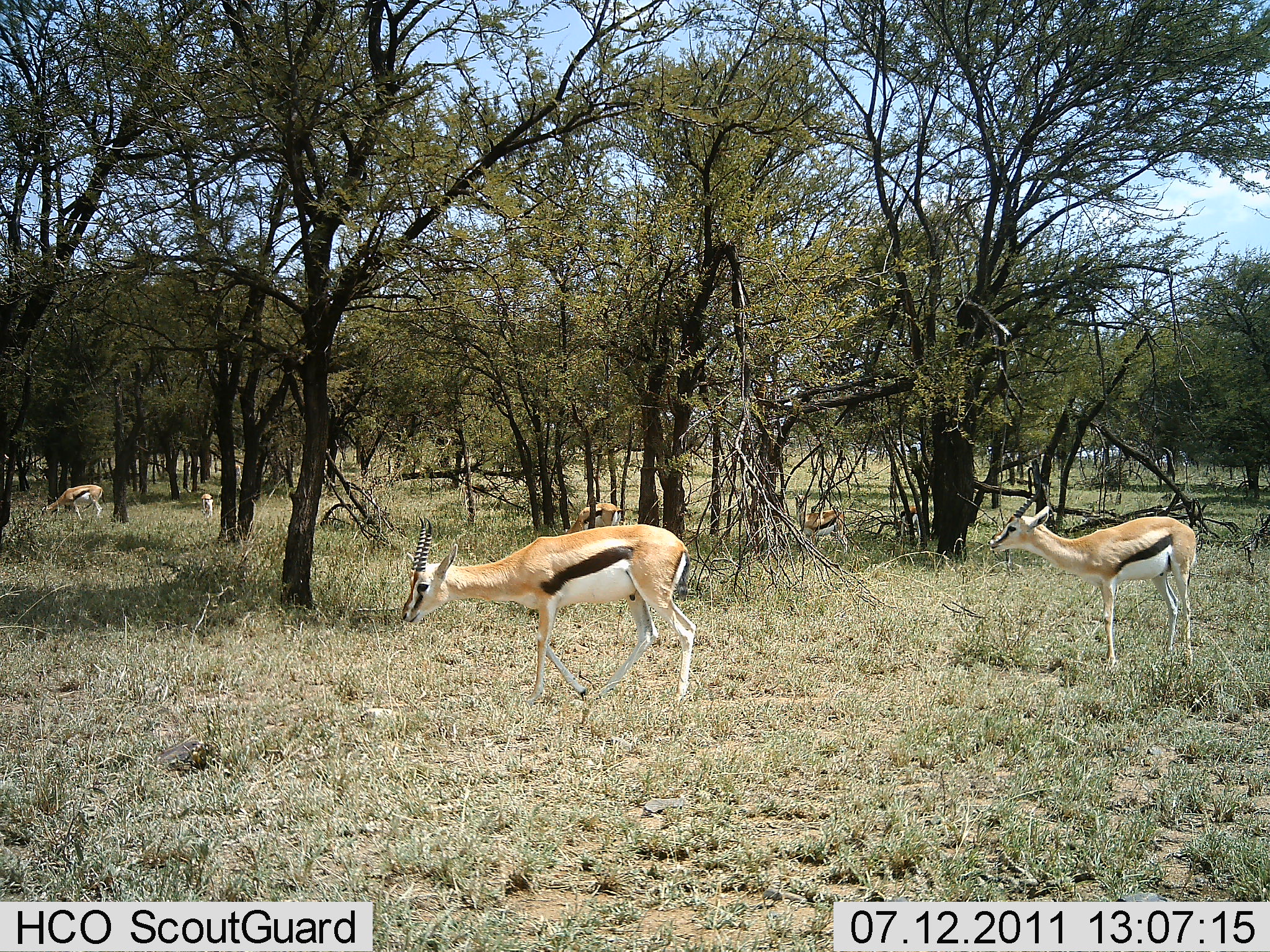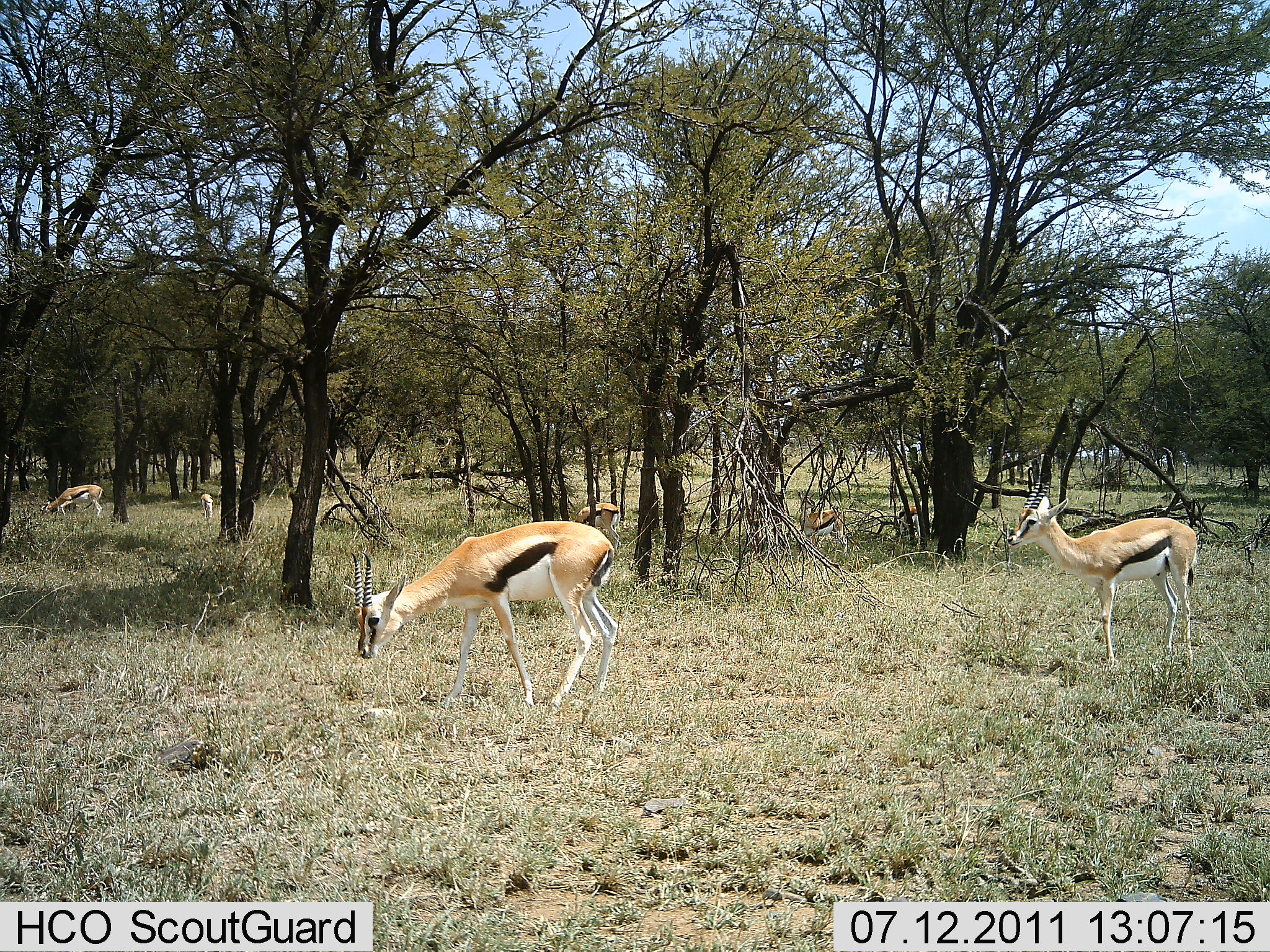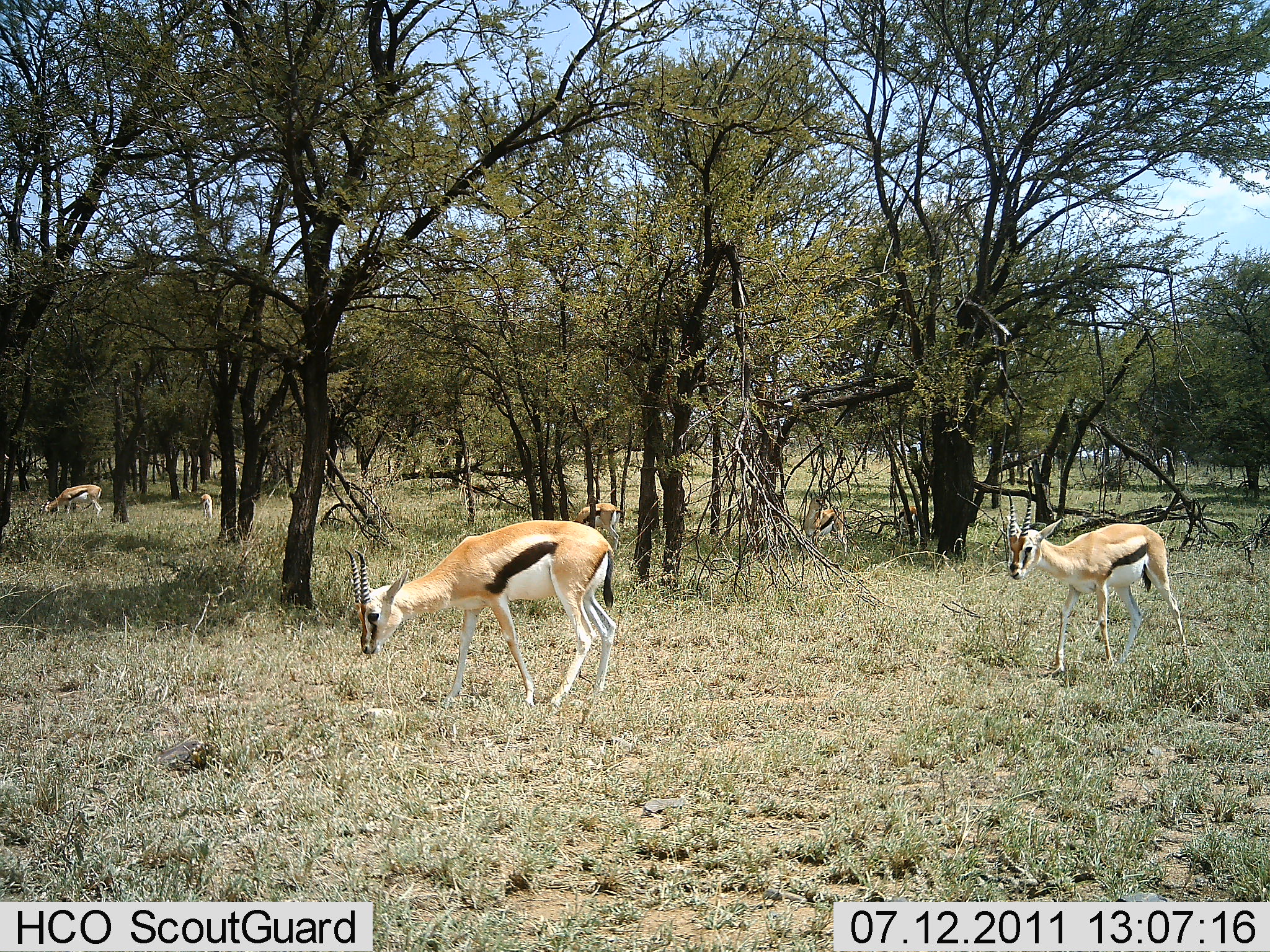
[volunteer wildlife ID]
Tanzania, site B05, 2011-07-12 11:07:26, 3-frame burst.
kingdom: Animalia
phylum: Chordata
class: Mammalia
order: Artiodactyla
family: Bovidae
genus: Eudorcas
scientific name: Eudorcas thomsonii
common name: thomson's gazelle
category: gazellethomsons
Gazellethomsons (thomson's gazelle) (Eudorcas thomsonii), count 6. Behavior (volunteer vote fractions): standing 64%, resting 0%, moving 27%, interacting 0%. Young present (vote fraction): 0%. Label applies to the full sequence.